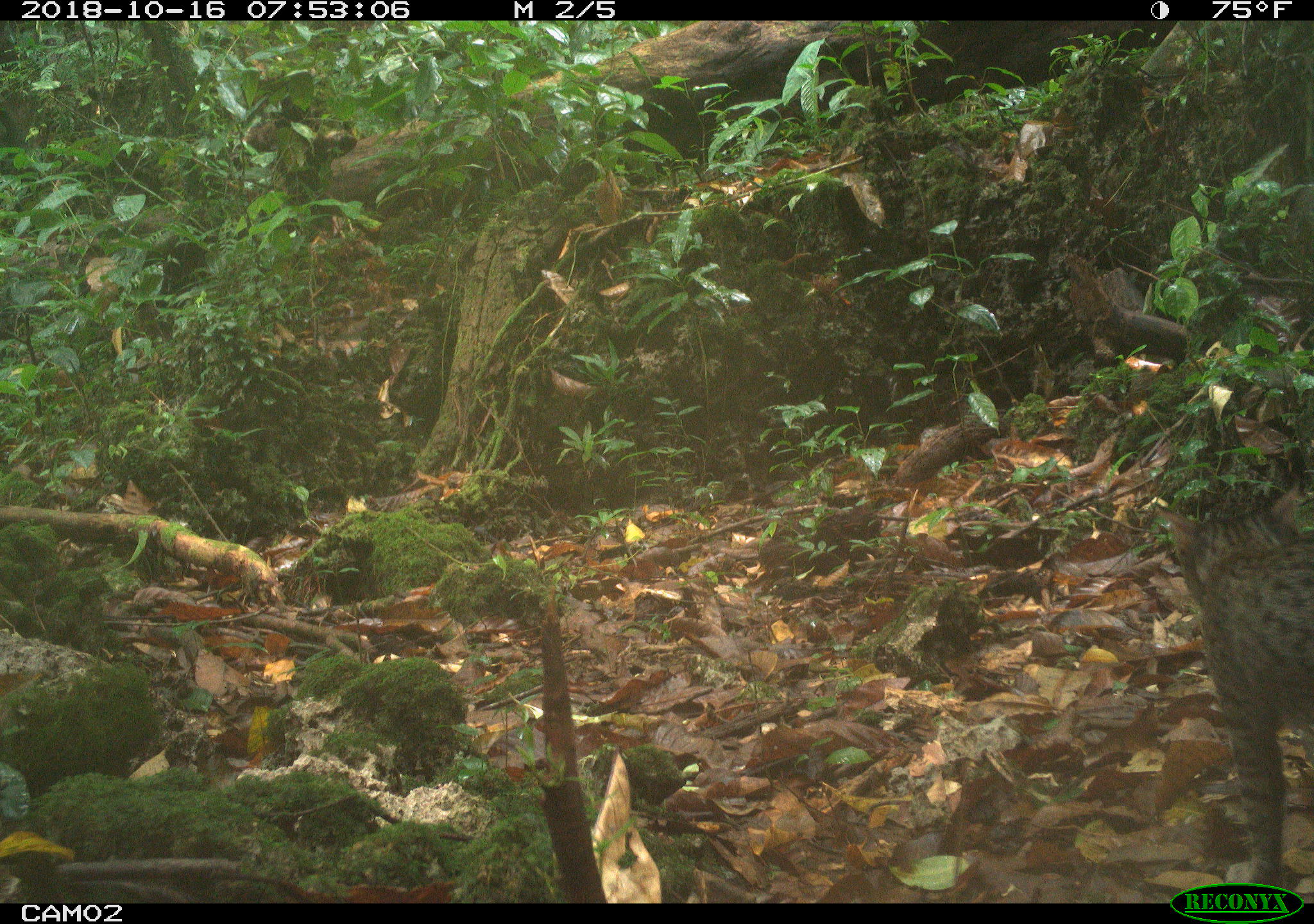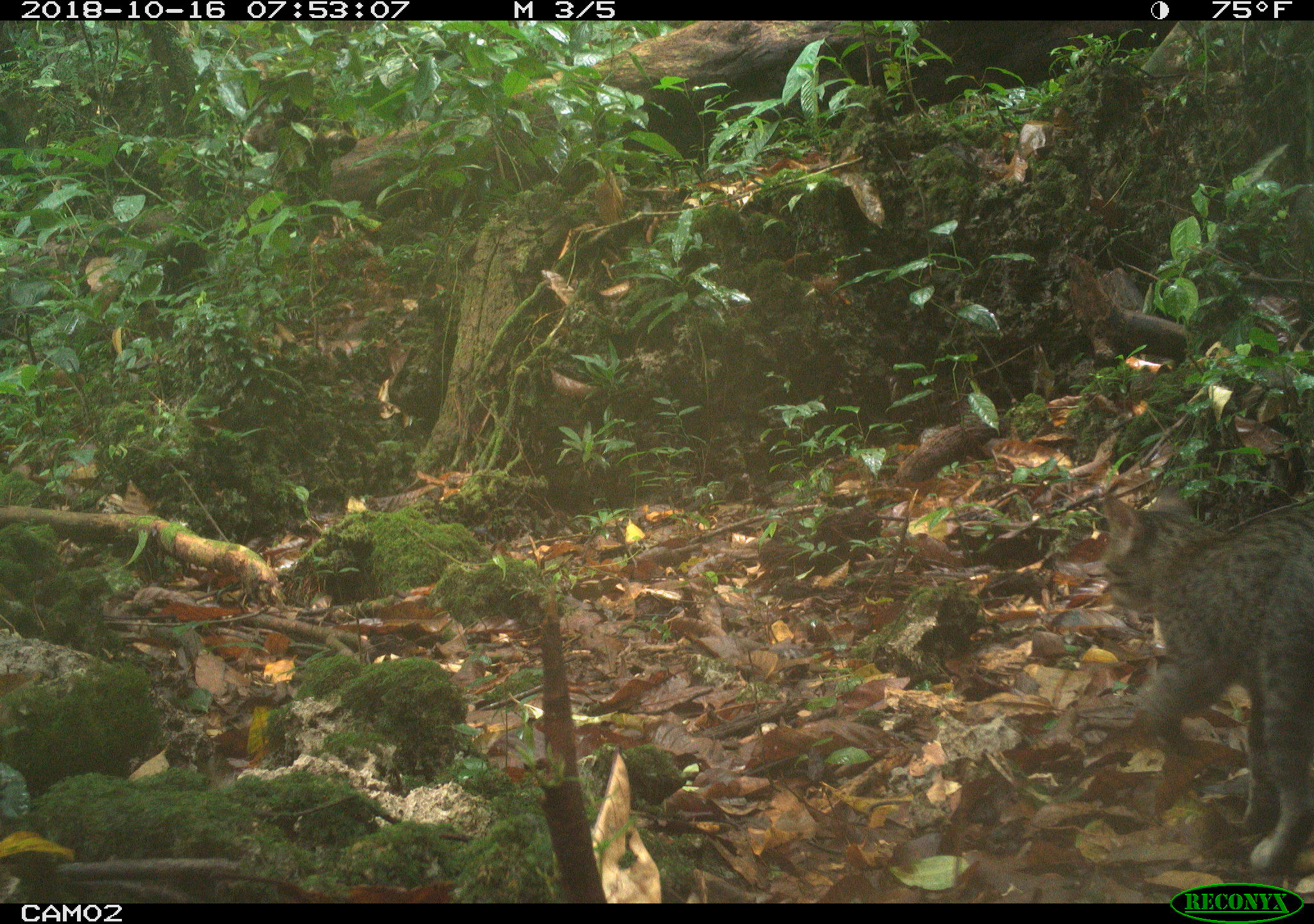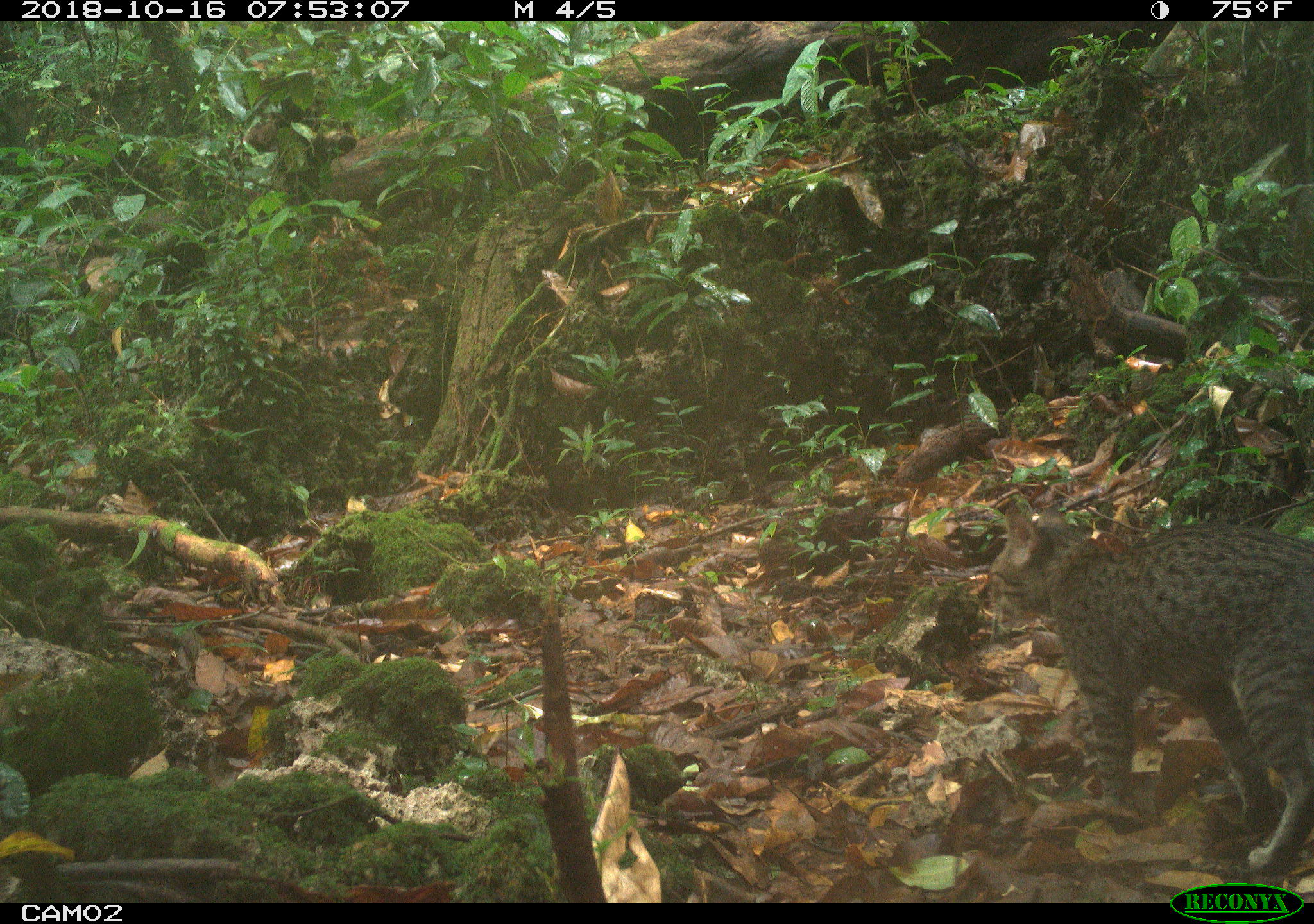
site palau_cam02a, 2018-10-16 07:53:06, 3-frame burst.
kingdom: Animalia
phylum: Chordata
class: Mammalia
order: Carnivora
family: Felidae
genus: Felis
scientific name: Felis catus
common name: cat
Cat (Felis catus).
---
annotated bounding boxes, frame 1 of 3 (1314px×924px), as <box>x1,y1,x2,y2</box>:
cat: <box>1156,486,1314,895</box>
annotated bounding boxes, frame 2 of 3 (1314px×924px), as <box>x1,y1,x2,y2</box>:
cat: <box>1096,490,1314,893</box>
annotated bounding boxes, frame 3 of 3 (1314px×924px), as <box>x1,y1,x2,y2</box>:
cat: <box>981,502,1313,883</box>